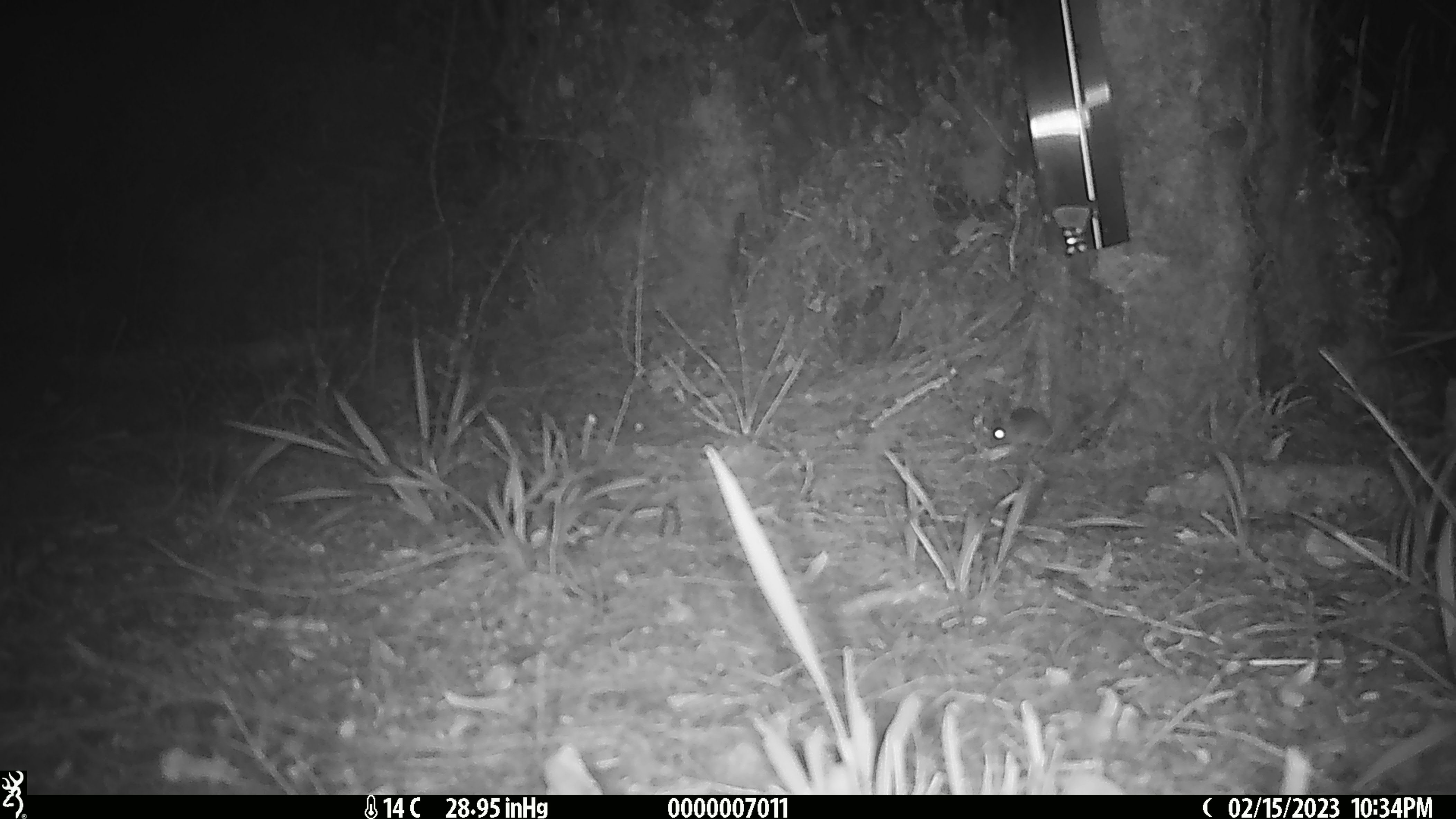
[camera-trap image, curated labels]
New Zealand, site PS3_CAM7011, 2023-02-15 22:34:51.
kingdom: Animalia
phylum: Chordata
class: Mammalia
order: Rodentia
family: Muridae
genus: Mus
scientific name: Mus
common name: mouse